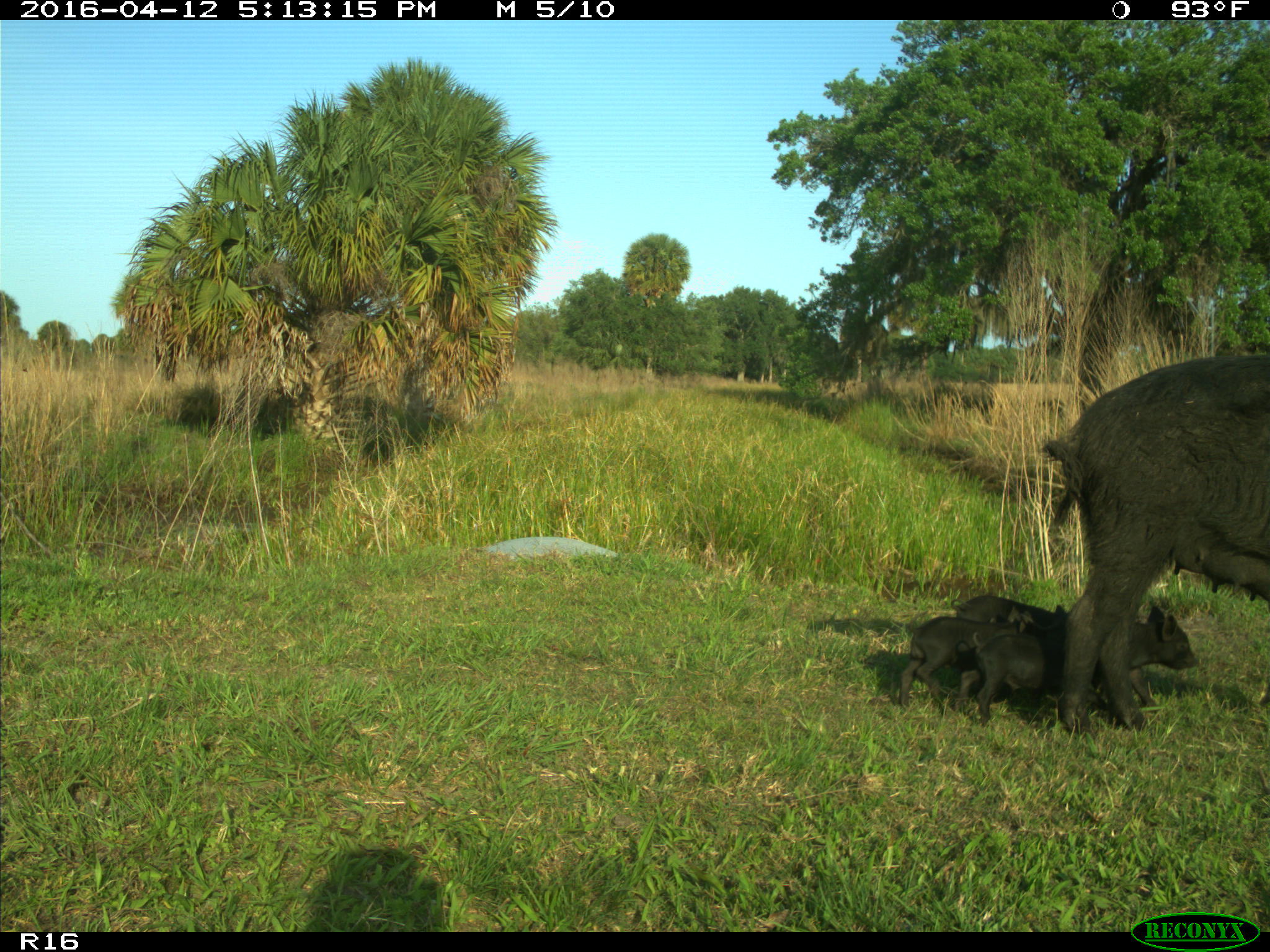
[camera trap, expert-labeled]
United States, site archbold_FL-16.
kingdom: Animalia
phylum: Chordata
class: Mammalia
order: Artiodactyla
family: Suidae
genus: Sus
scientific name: Sus scrofa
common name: wild boar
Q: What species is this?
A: Sus scrofa (wild boar).